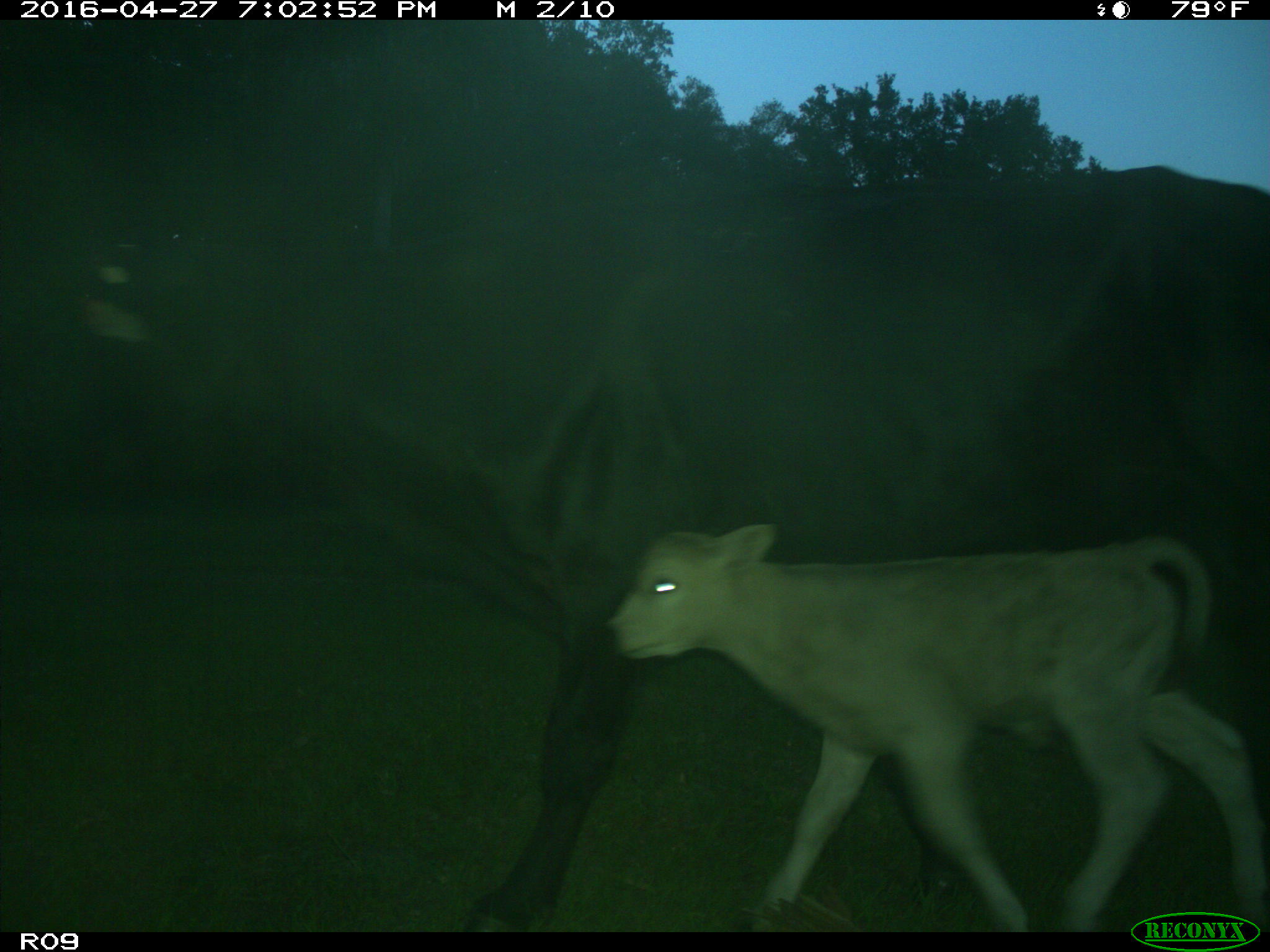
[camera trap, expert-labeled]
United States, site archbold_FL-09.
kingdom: Animalia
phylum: Chordata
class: Mammalia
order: Artiodactyla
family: Bovidae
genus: Bos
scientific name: Bos taurus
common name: domestic cow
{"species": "Bos taurus (domestic cow)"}